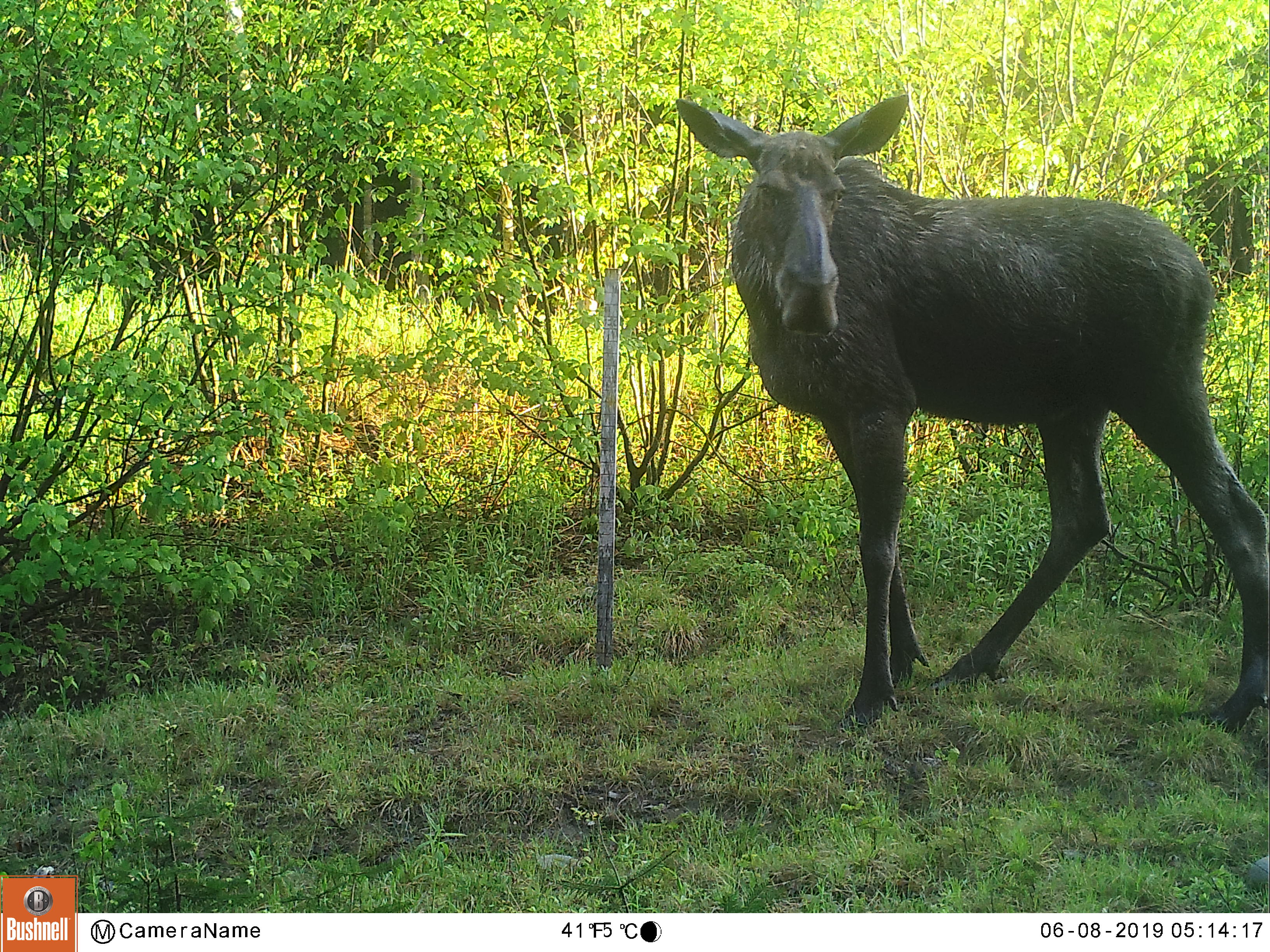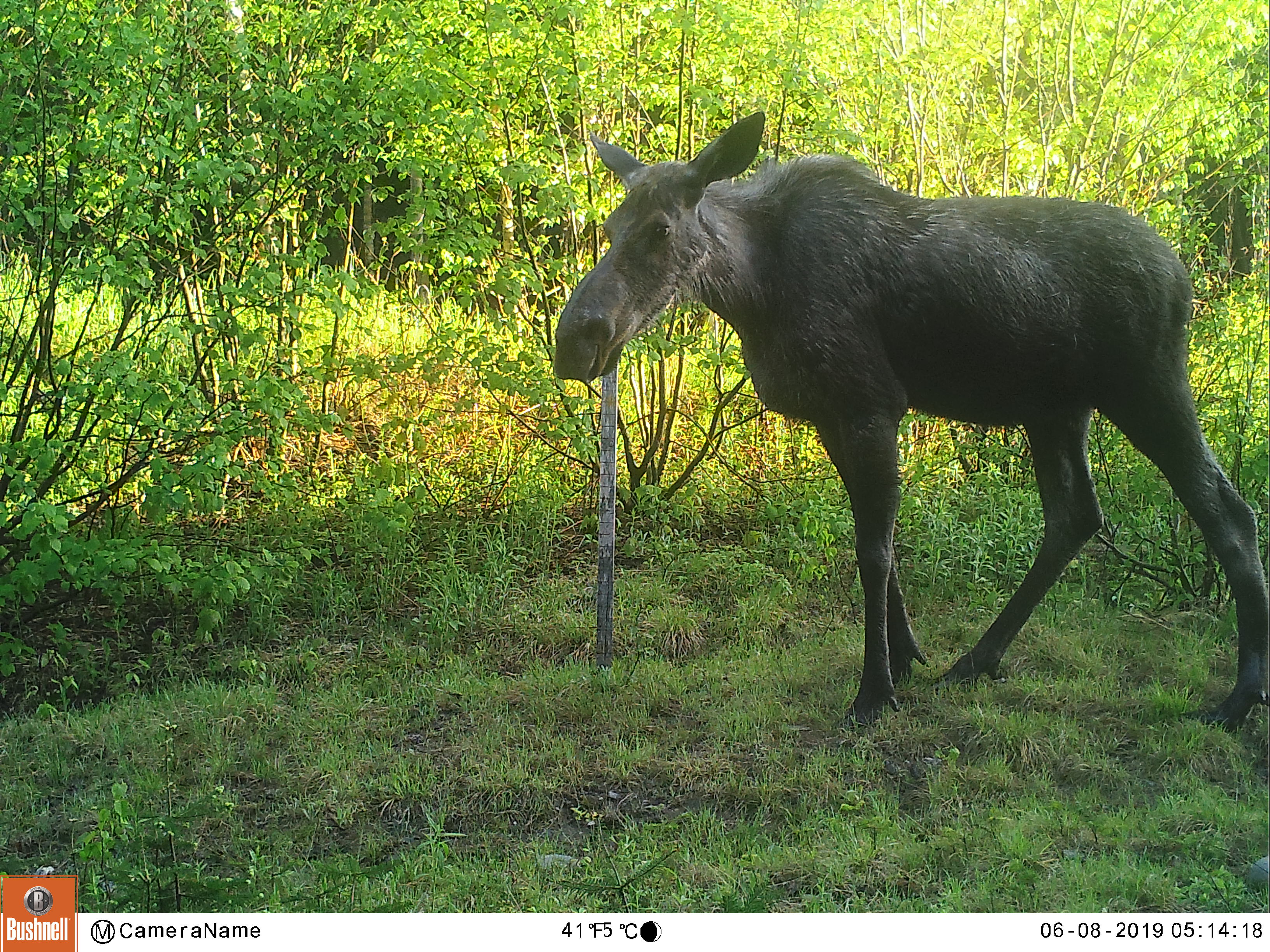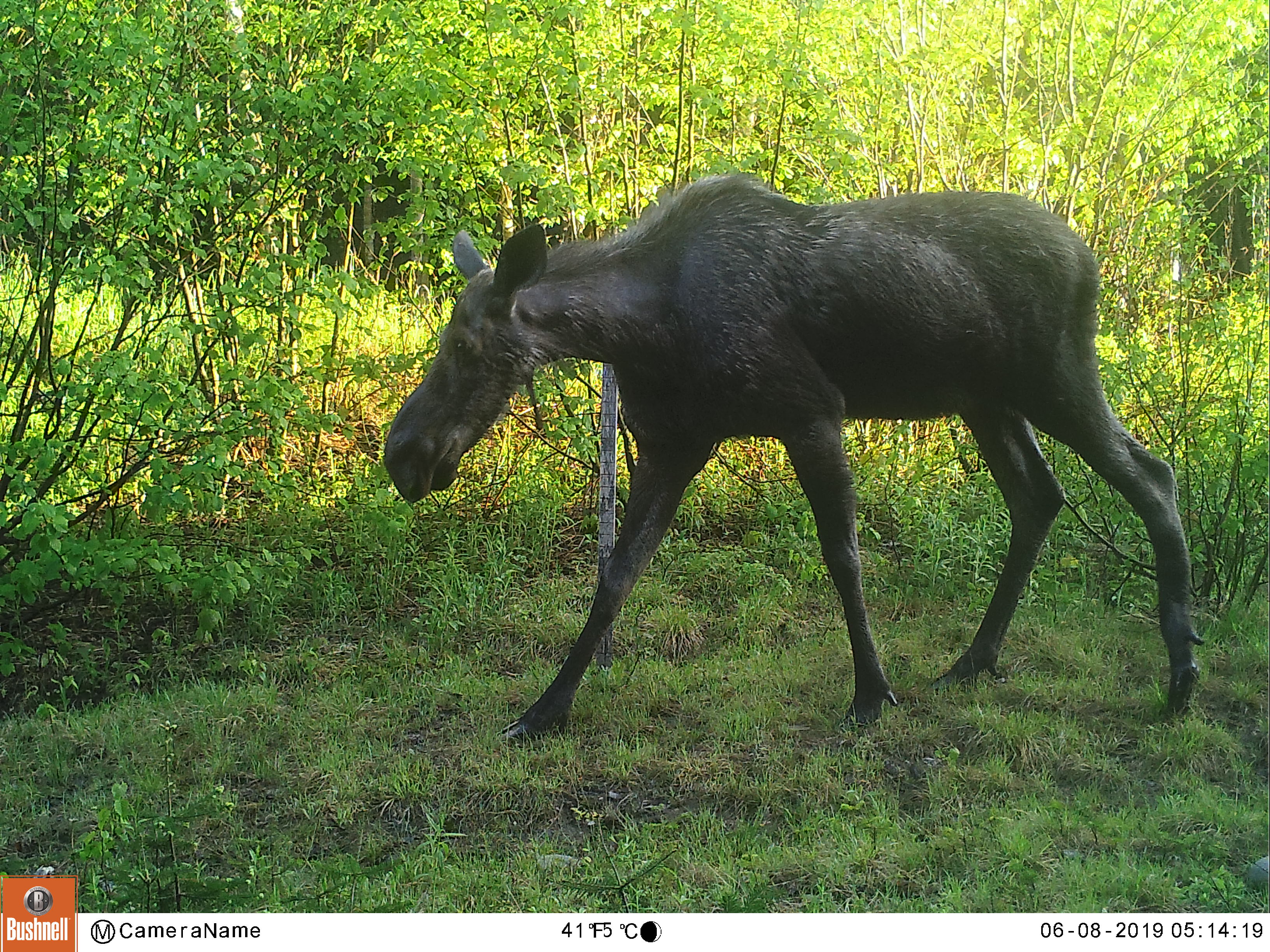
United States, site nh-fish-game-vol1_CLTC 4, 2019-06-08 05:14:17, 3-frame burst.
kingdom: Animalia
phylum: Chordata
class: Mammalia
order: Artiodactyla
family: Cervidae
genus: Alces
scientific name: Alces alces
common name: moose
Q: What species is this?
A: Moose (Alces alces).